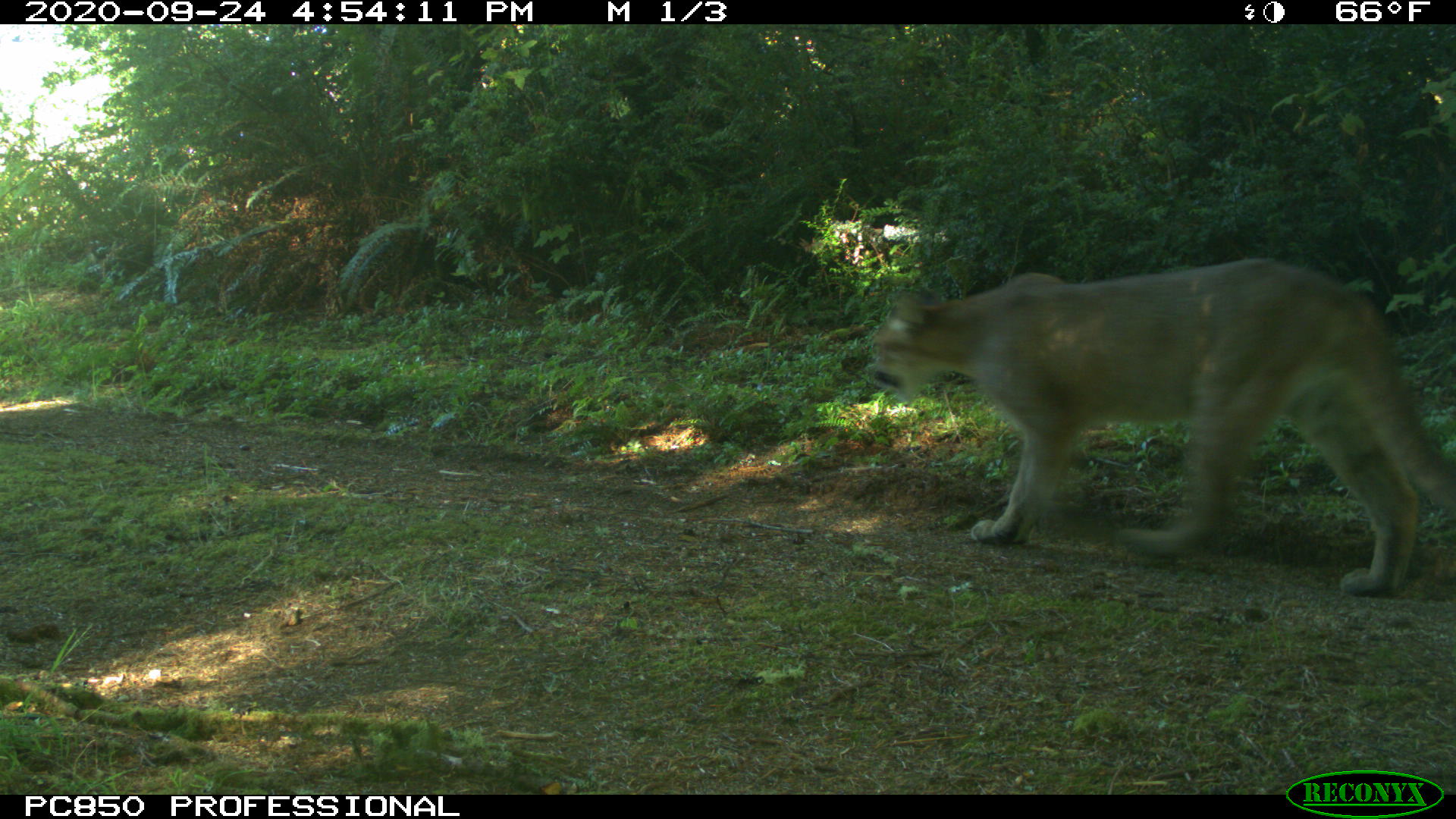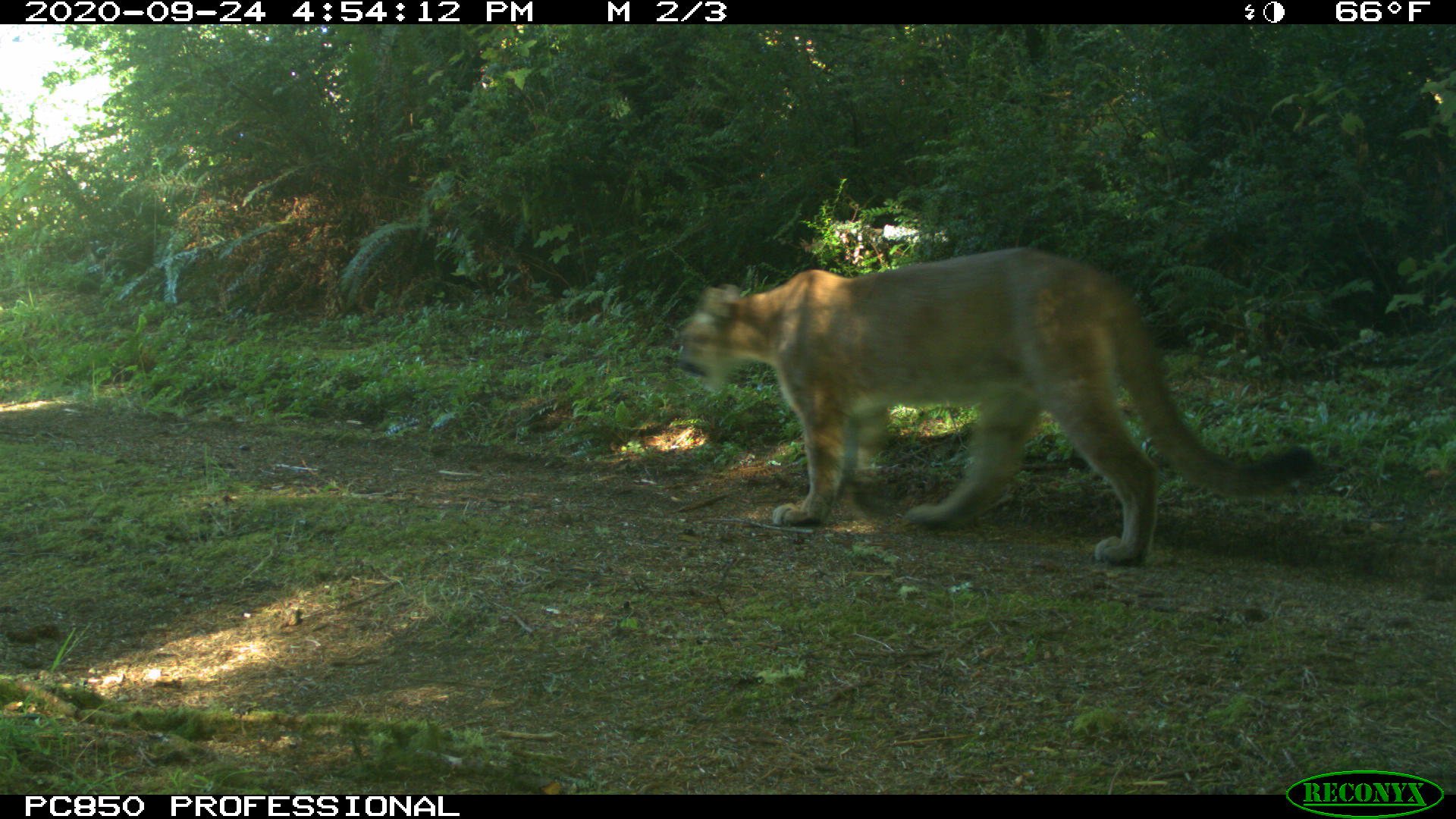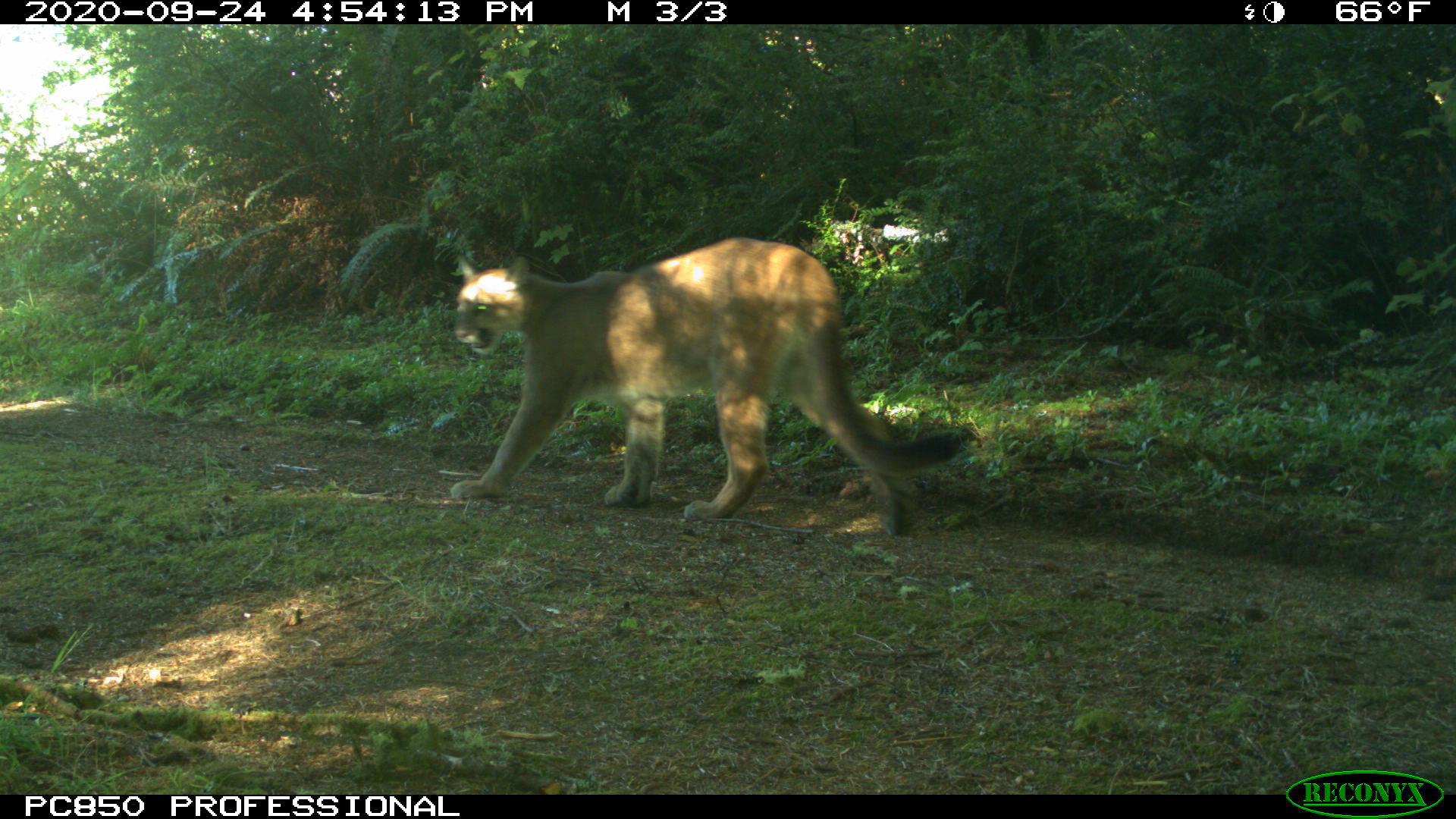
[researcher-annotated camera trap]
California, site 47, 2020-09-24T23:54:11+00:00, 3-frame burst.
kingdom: Animalia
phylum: Chordata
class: Mammalia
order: Carnivora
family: Felidae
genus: Puma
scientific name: Puma concolor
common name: puma